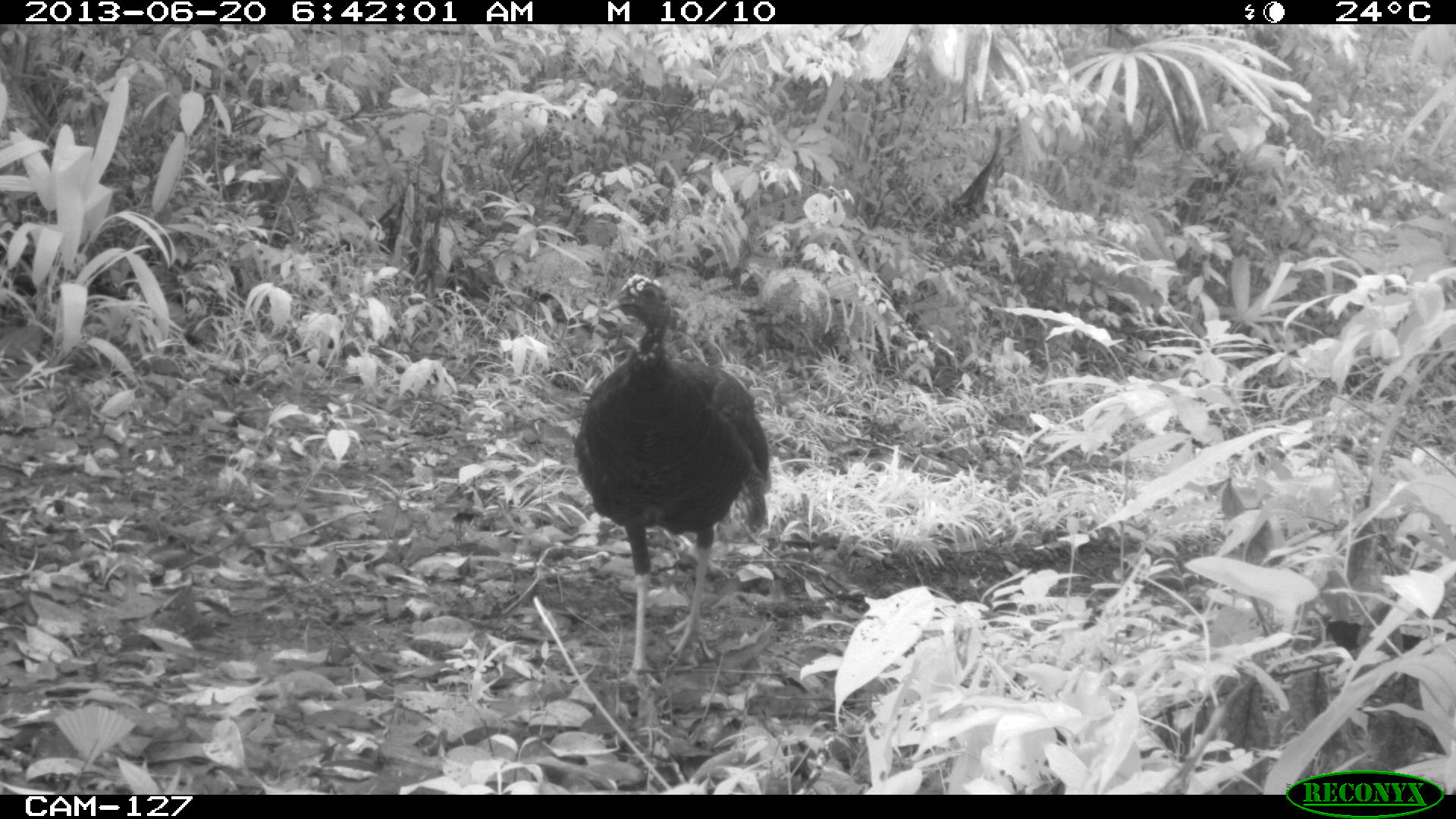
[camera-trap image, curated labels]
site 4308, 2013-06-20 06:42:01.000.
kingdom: Animalia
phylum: Chordata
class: Aves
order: Galliformes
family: Phasianidae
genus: Meleagris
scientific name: Meleagris ocellata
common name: ocellated turkey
Meleagris ocellata (ocellated turkey), count 1, sex female.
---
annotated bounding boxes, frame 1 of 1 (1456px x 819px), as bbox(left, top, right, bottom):
meleagris ocellata: bbox(571, 271, 773, 689)